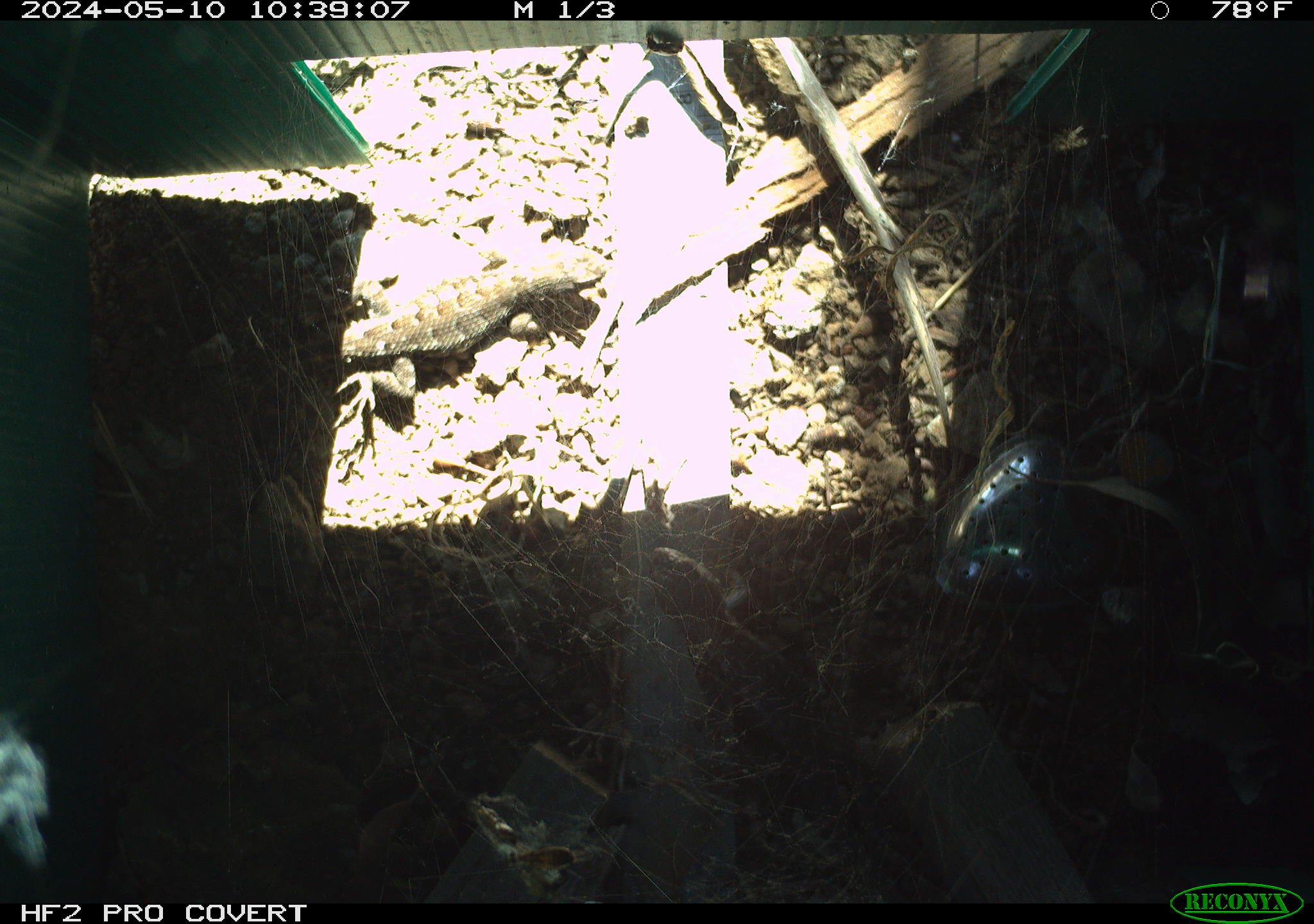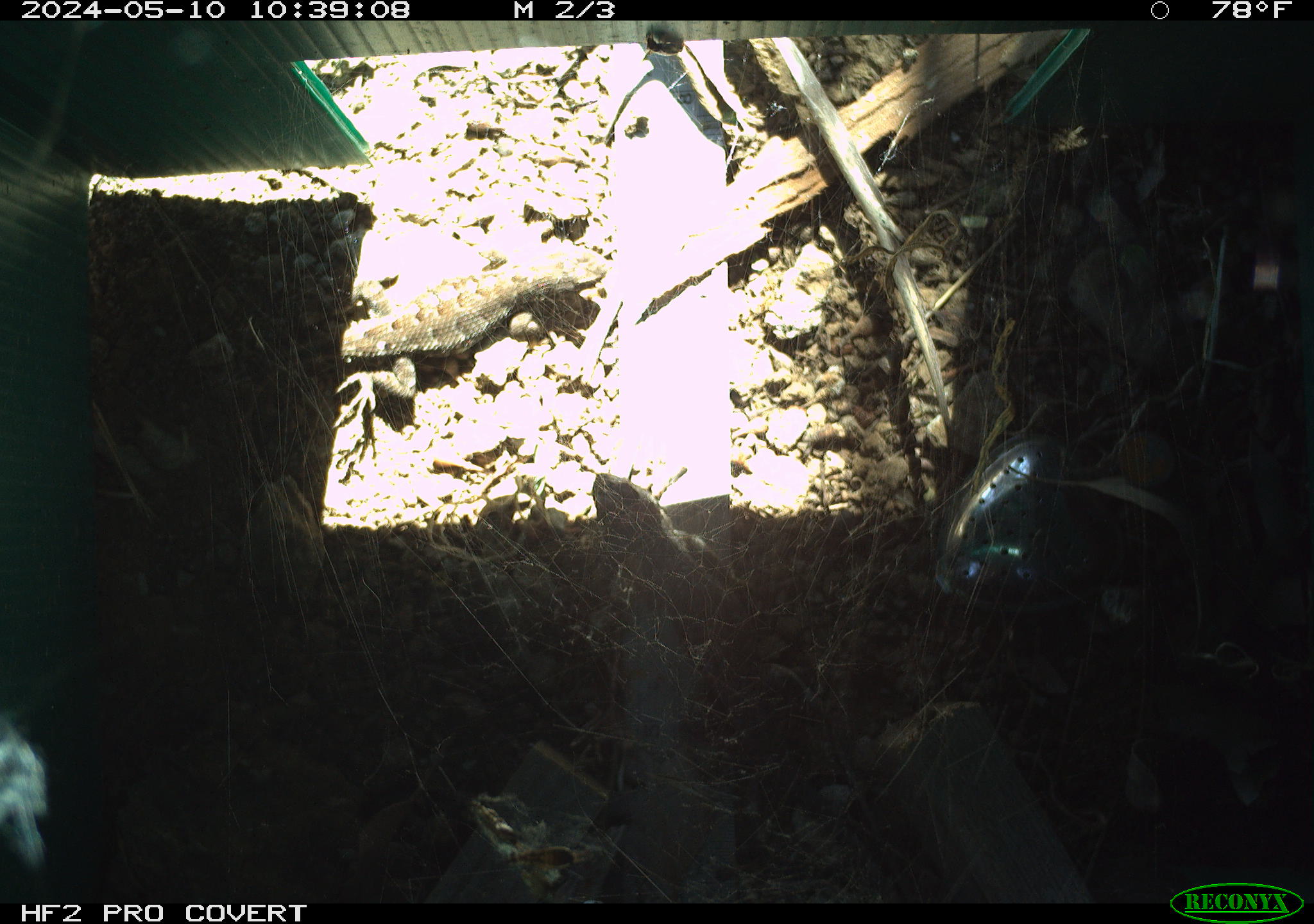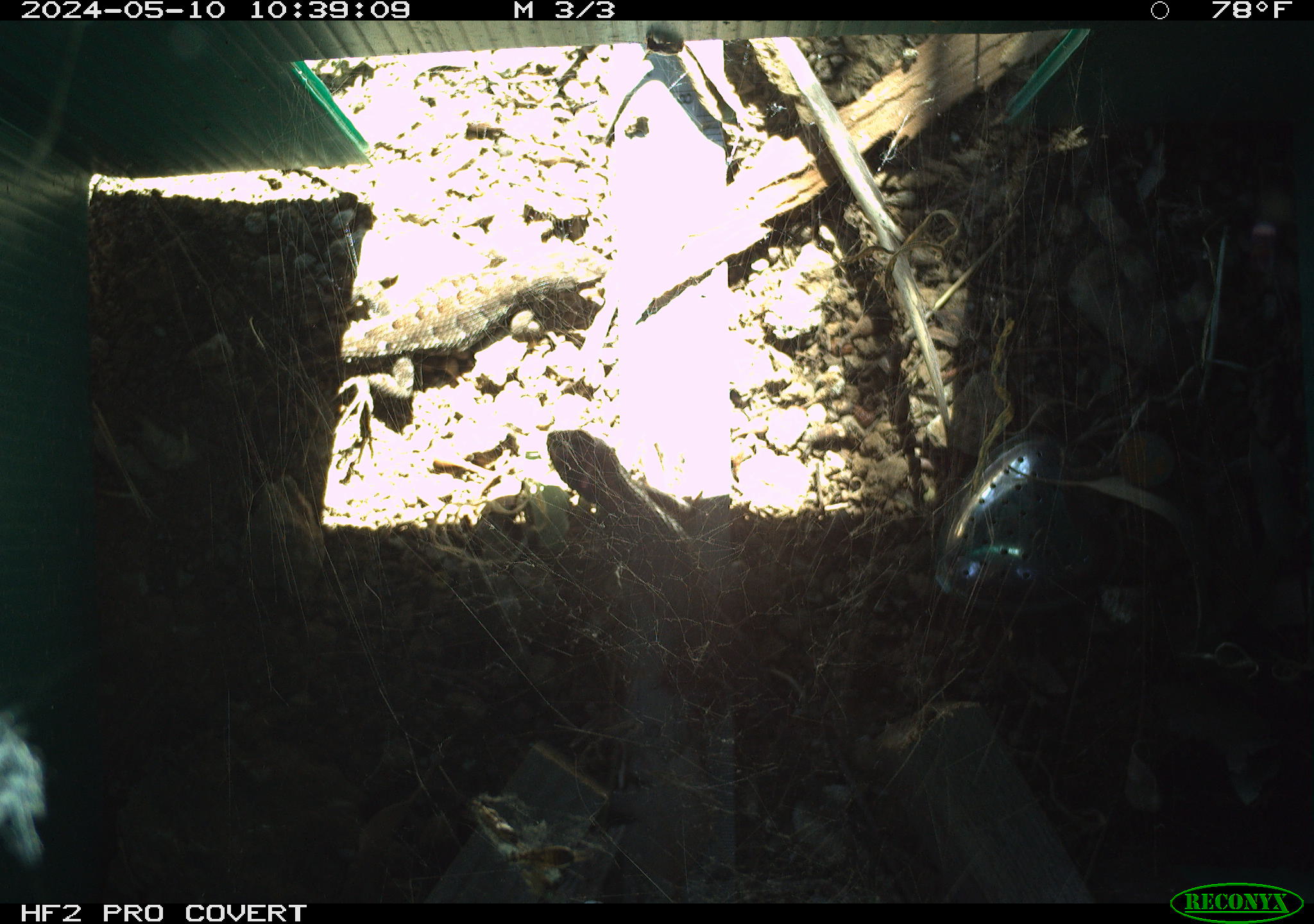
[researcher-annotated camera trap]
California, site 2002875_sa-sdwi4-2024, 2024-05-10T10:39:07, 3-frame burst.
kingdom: Animalia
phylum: Chordata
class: Reptilia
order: Squamata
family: Phrynosomatidae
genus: Sceloporus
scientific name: Sceloporus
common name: spiny lizards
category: sceloporus species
Sceloporus species (spiny lizards) (Sceloporus).